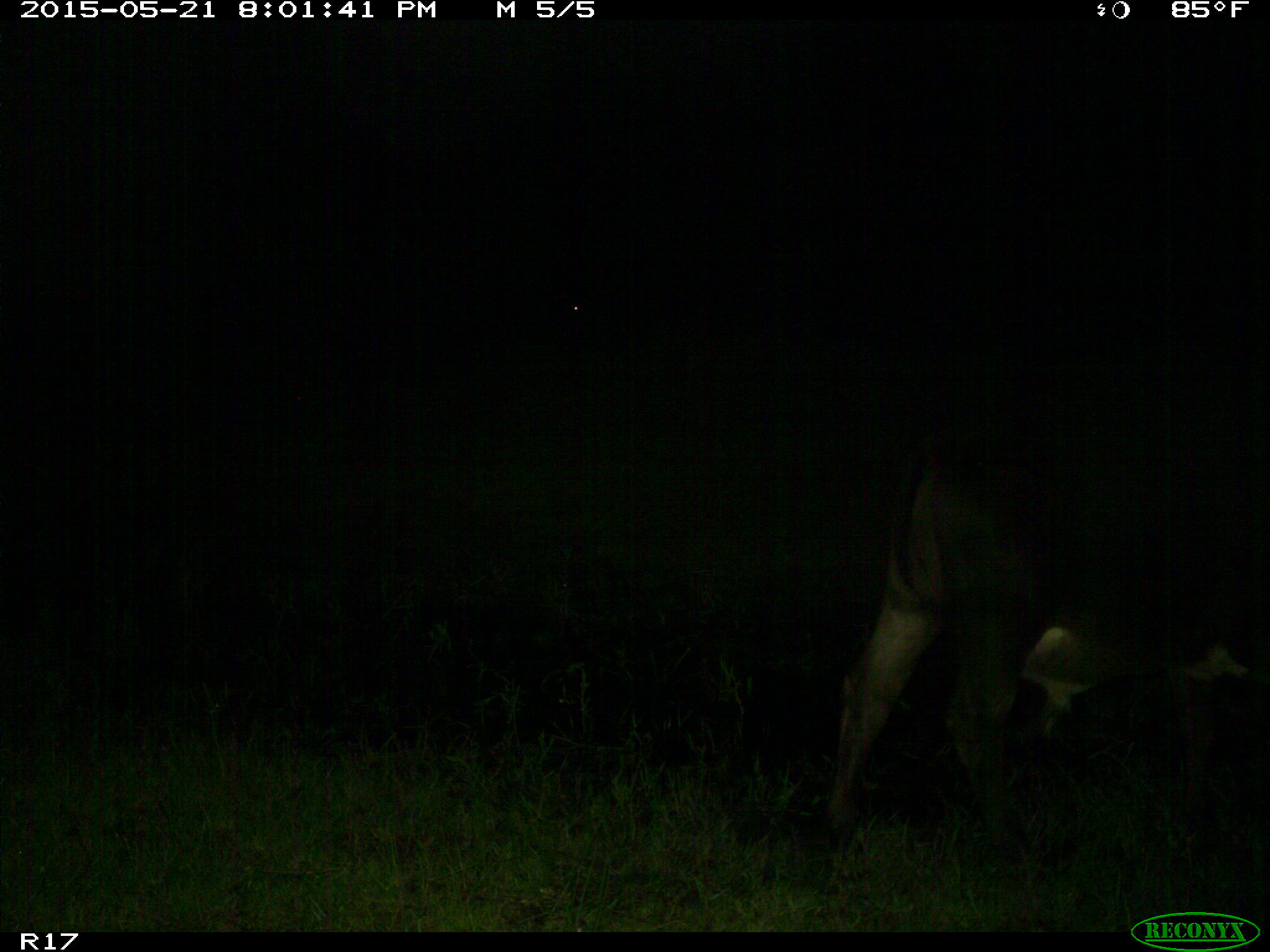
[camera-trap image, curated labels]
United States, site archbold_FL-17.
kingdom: Animalia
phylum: Chordata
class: Mammalia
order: Artiodactyla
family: Bovidae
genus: Bos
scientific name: Bos taurus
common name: domestic cow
Bos taurus (domestic cow).